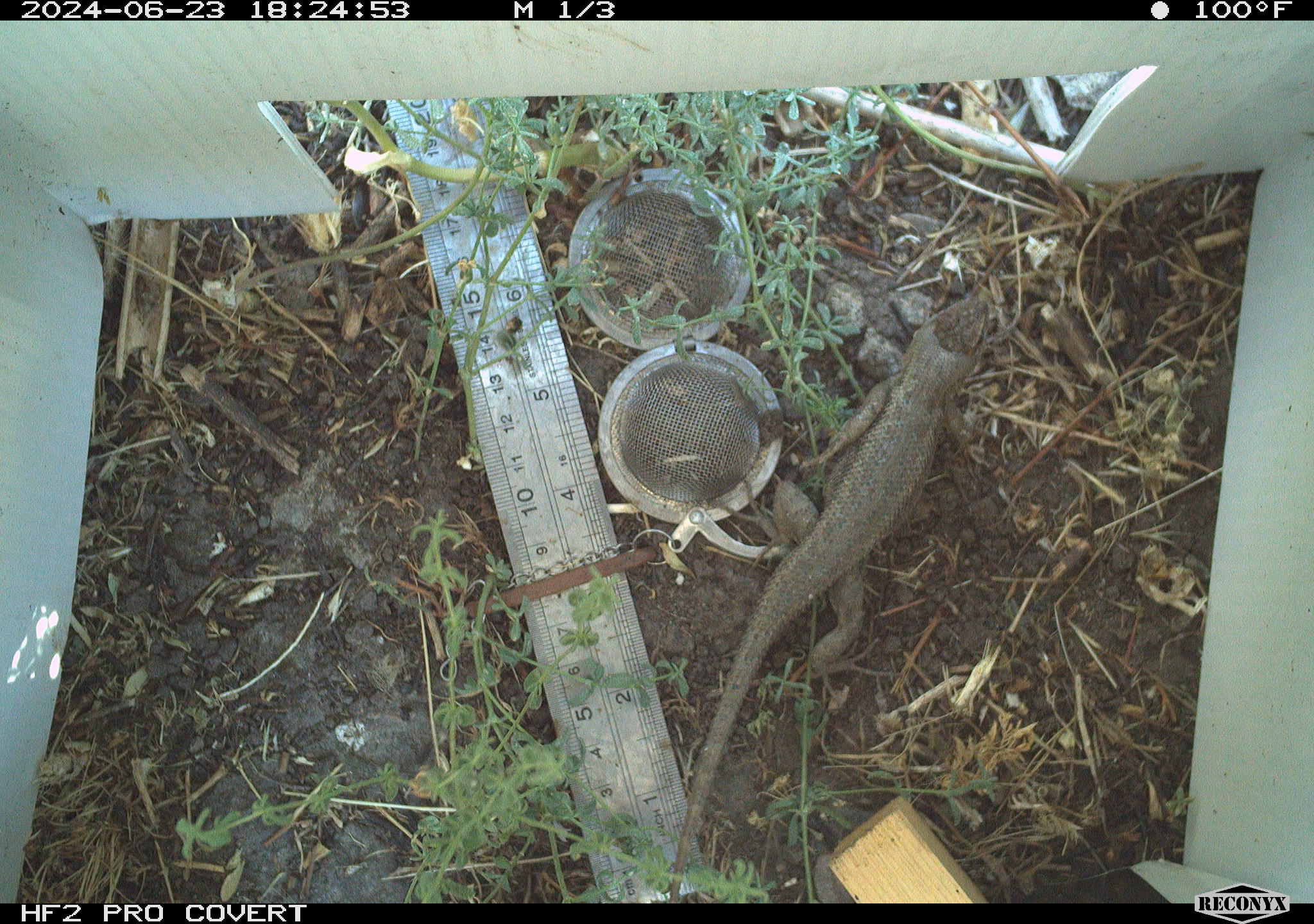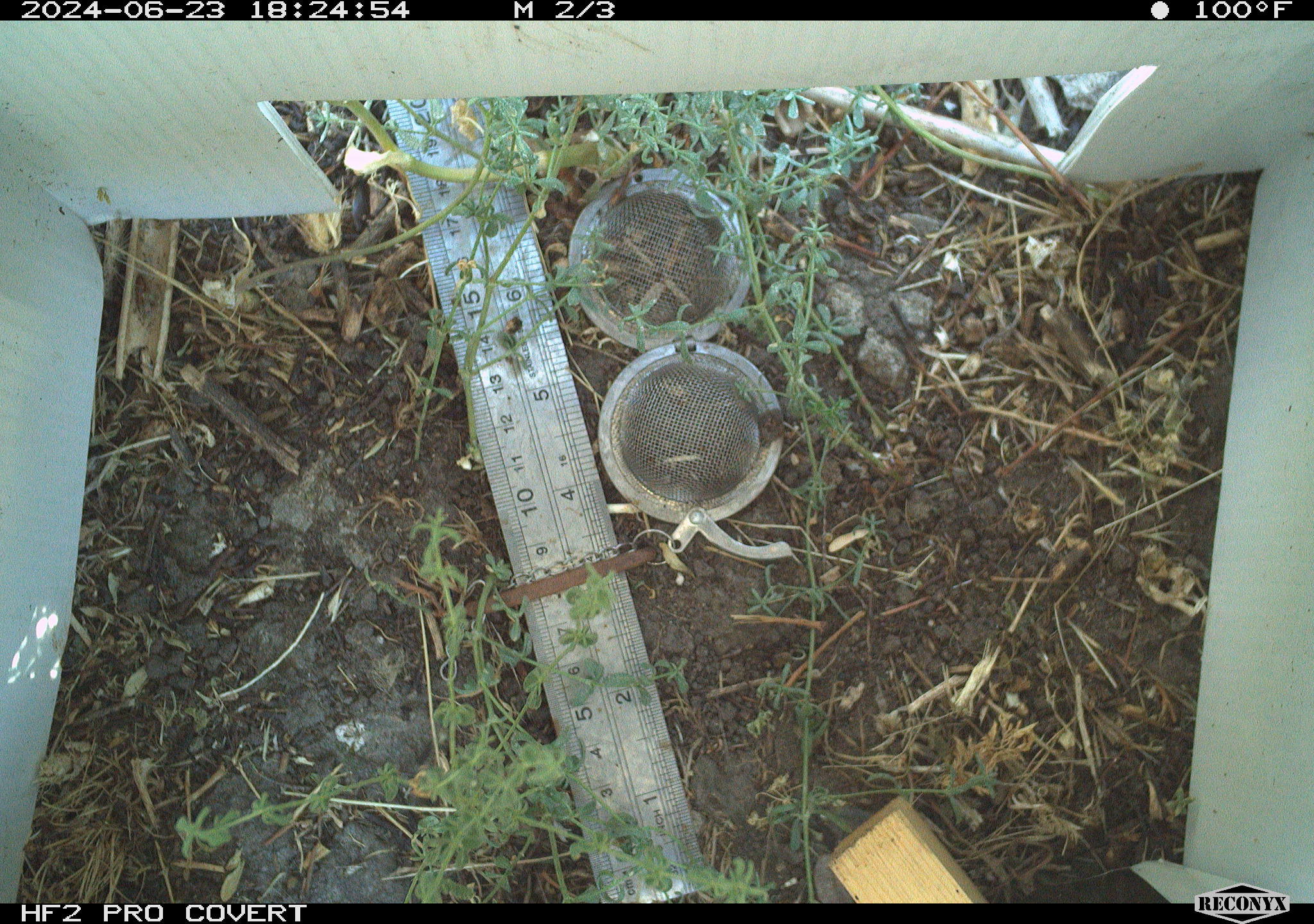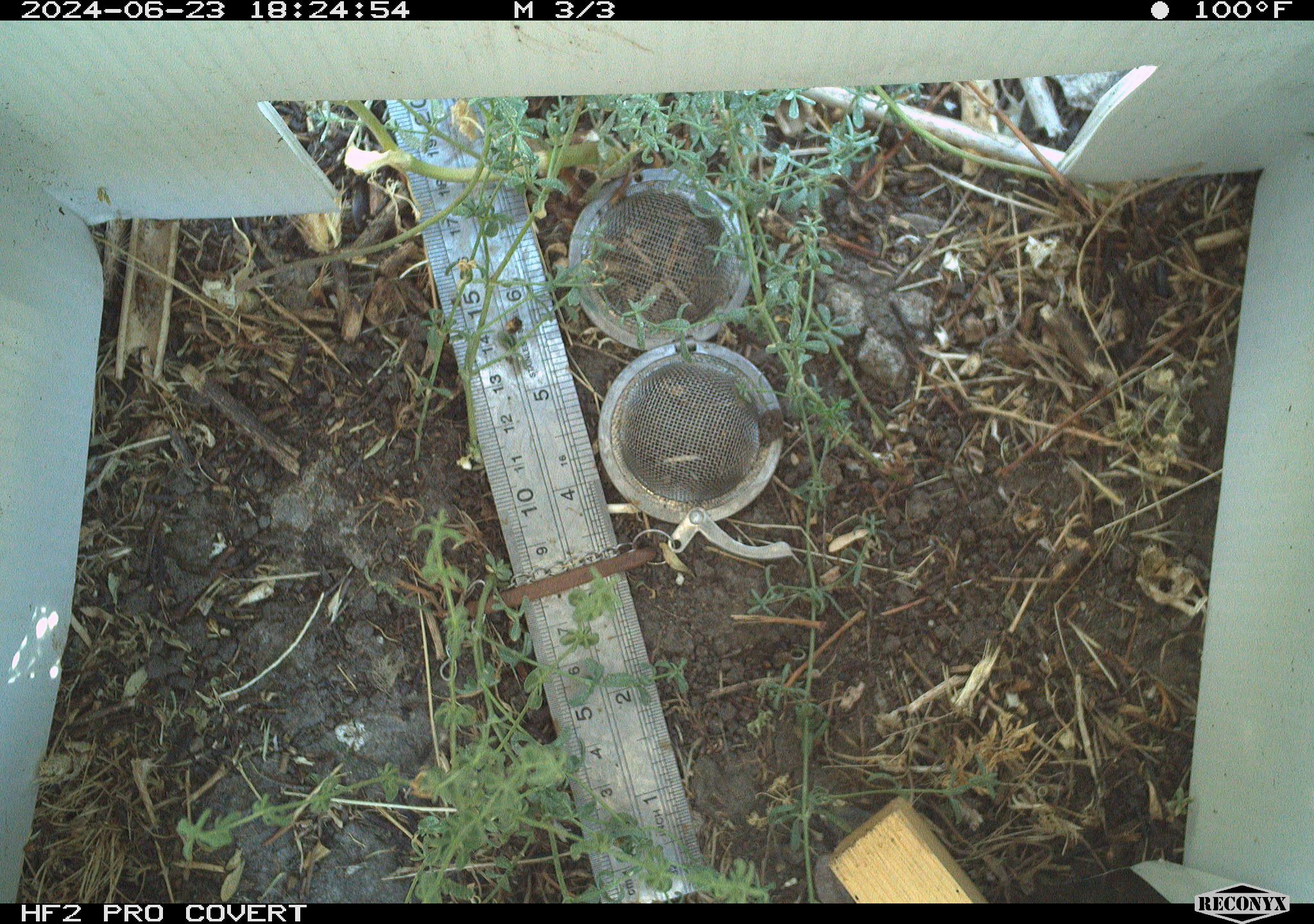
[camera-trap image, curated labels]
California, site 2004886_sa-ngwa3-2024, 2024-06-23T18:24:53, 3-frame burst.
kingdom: Animalia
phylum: Chordata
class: Reptilia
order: Squamata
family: Phrynosomatidae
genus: Sceloporus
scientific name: Sceloporus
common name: spiny lizards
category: sceloporus species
Sceloporus species (spiny lizards) (Sceloporus).